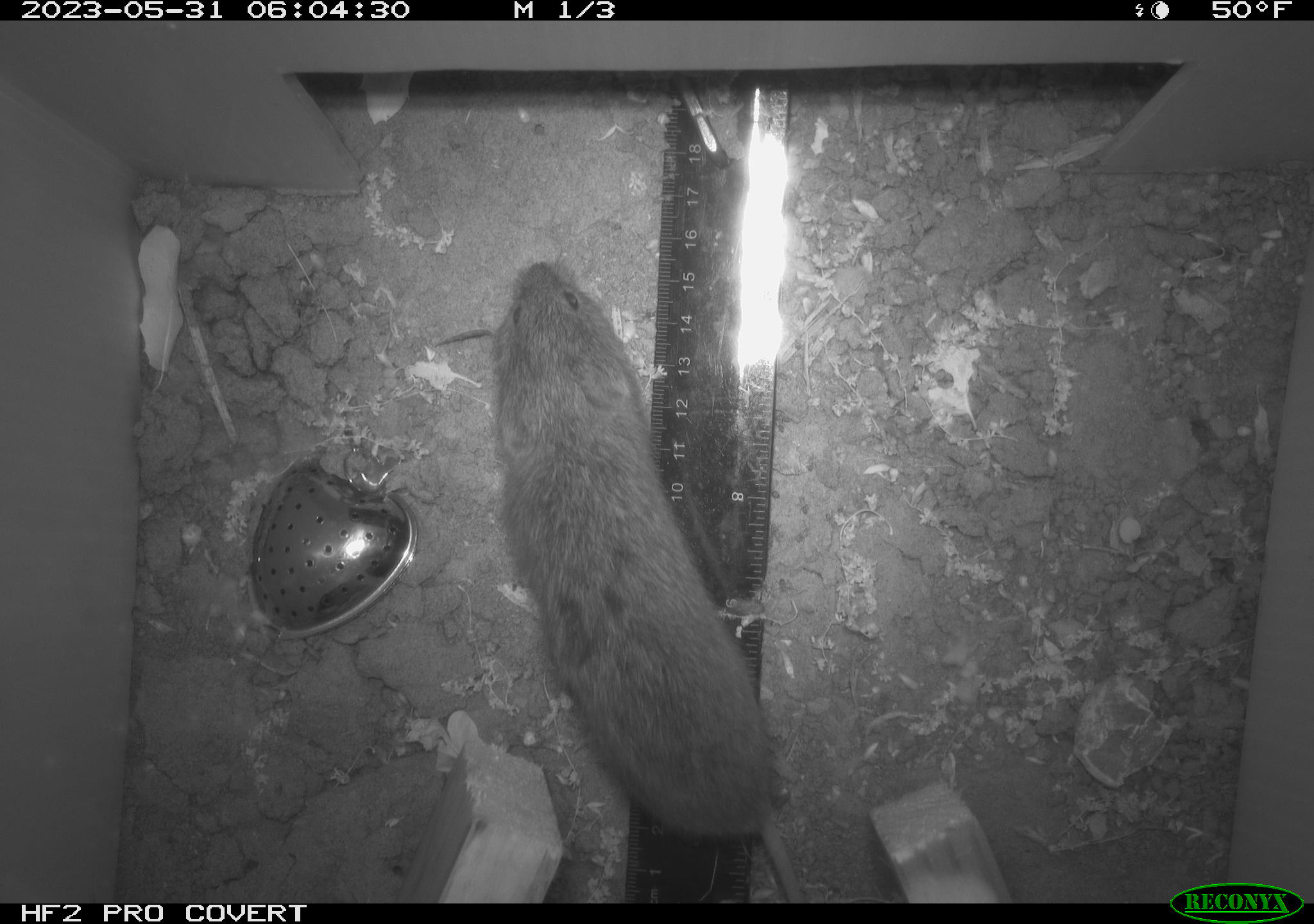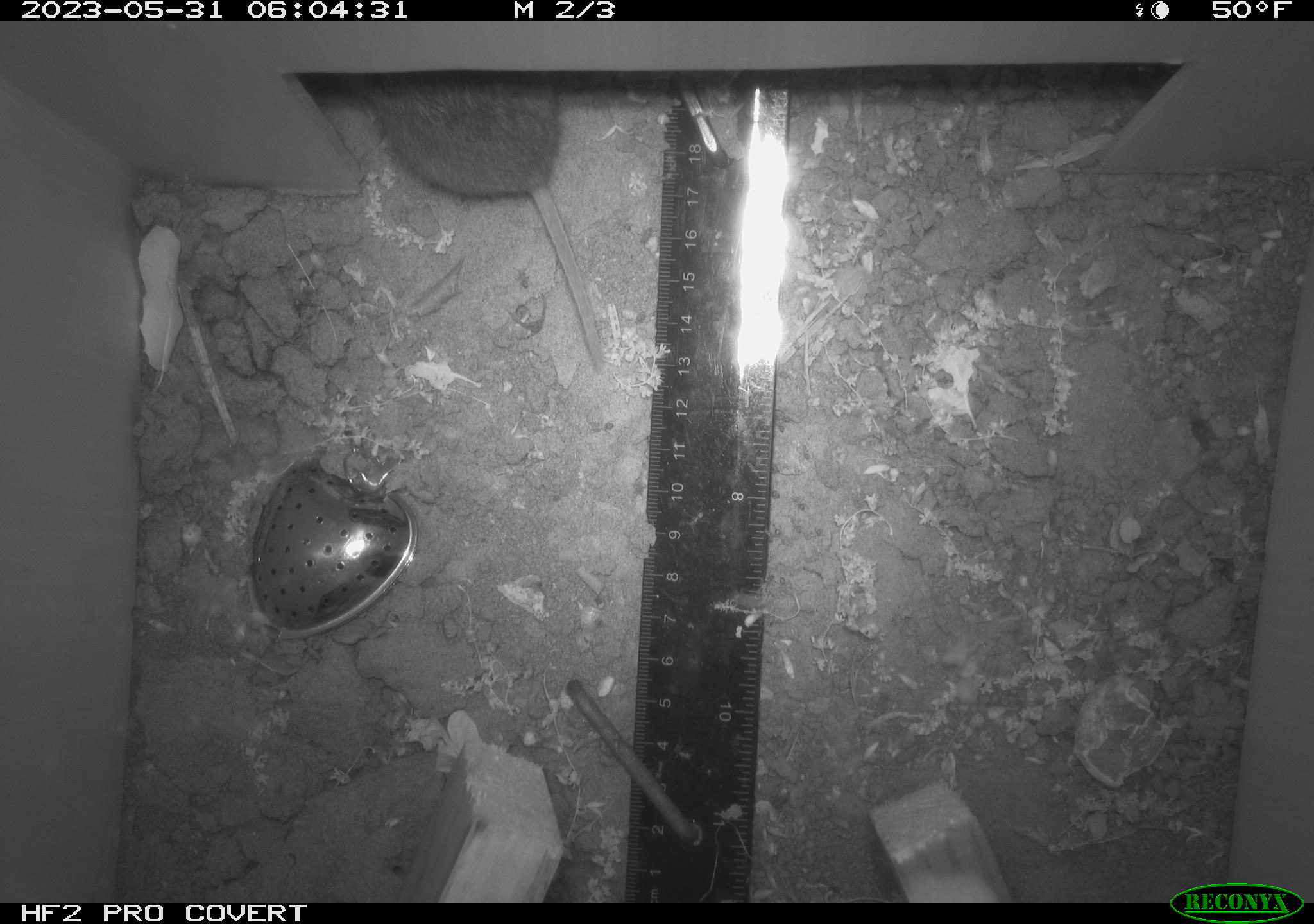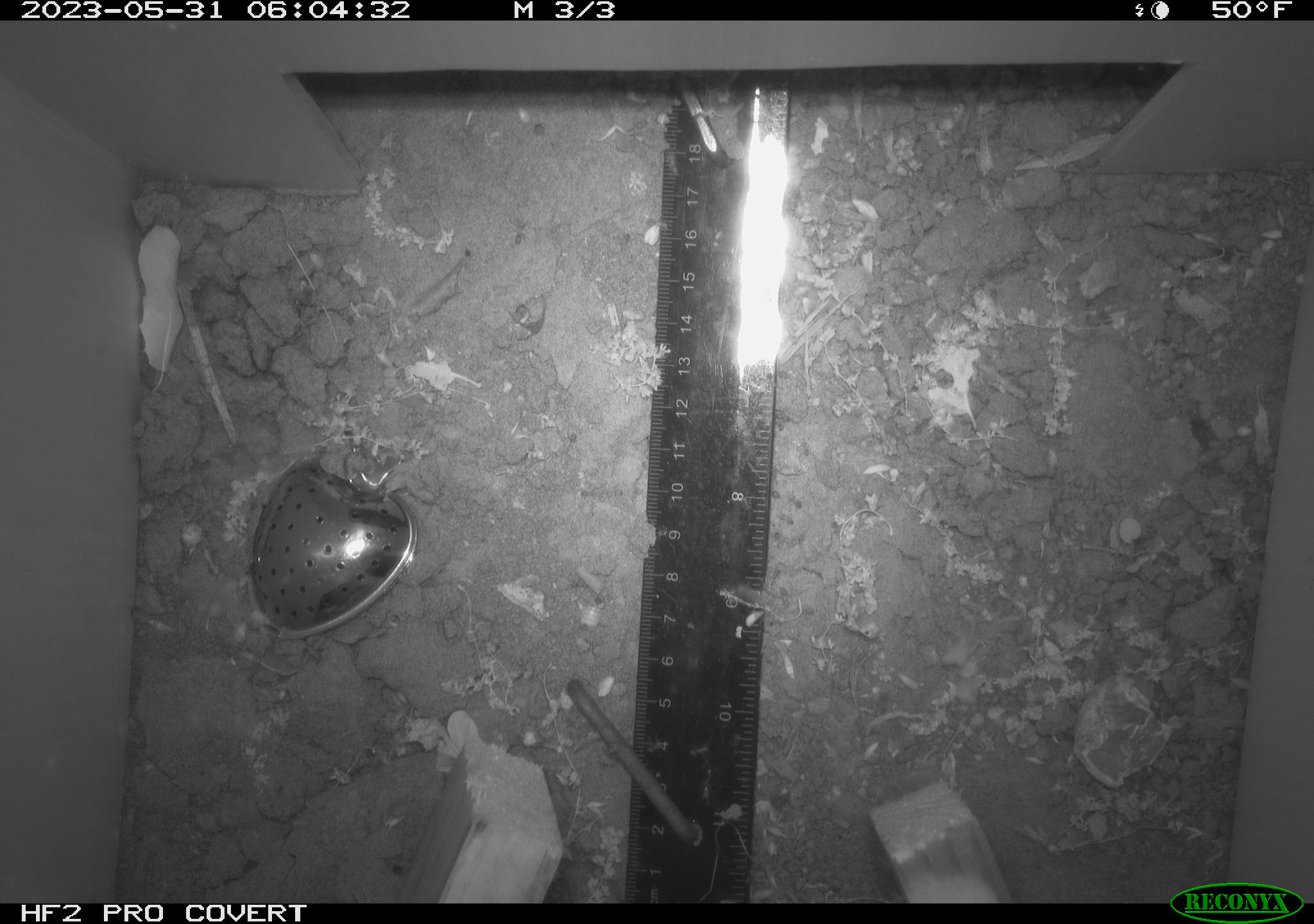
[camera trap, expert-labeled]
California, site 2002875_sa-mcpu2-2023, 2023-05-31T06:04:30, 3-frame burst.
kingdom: Animalia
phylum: Chordata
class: Mammalia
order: Rodentia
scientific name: Rodentia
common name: mouse species